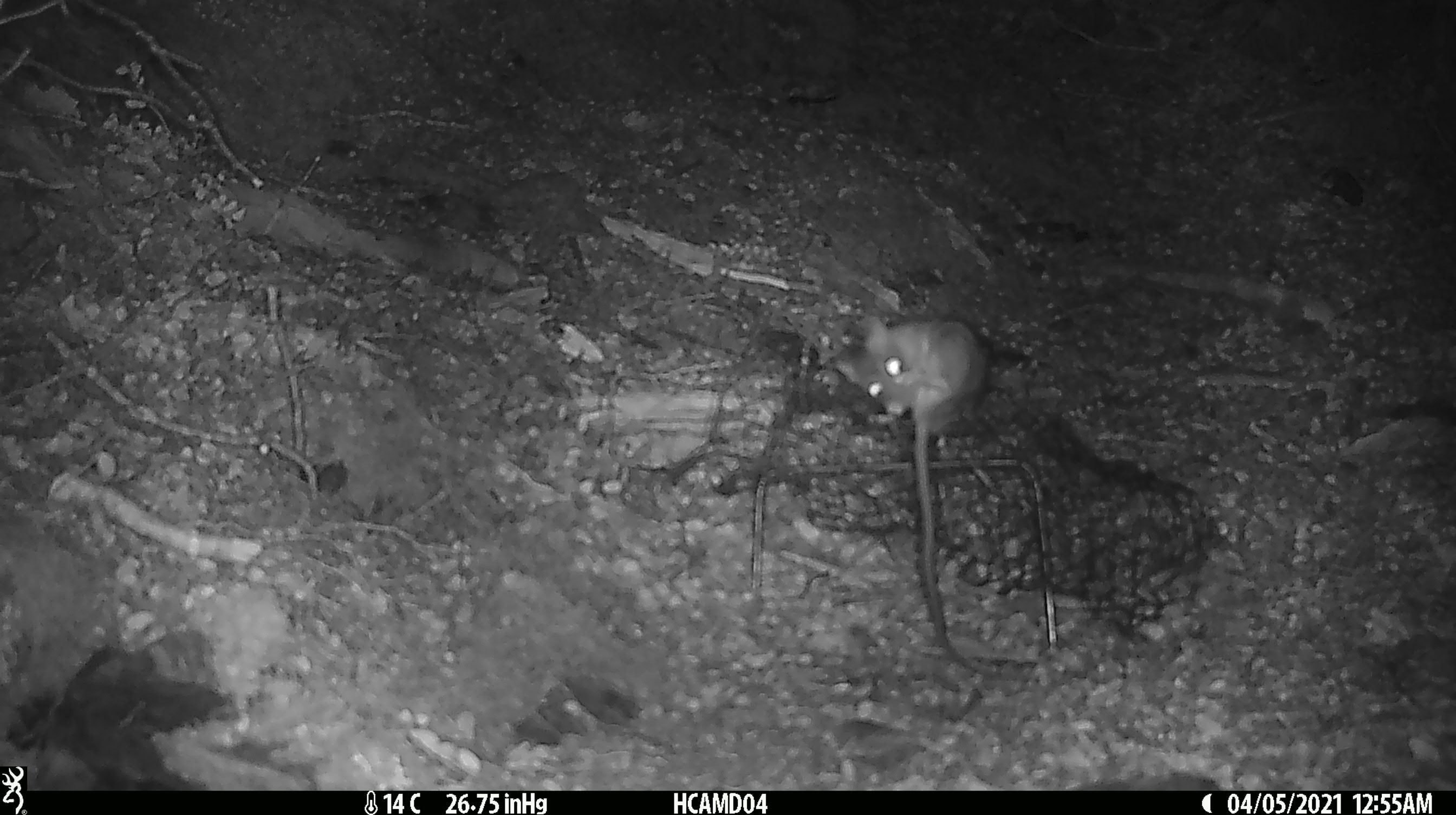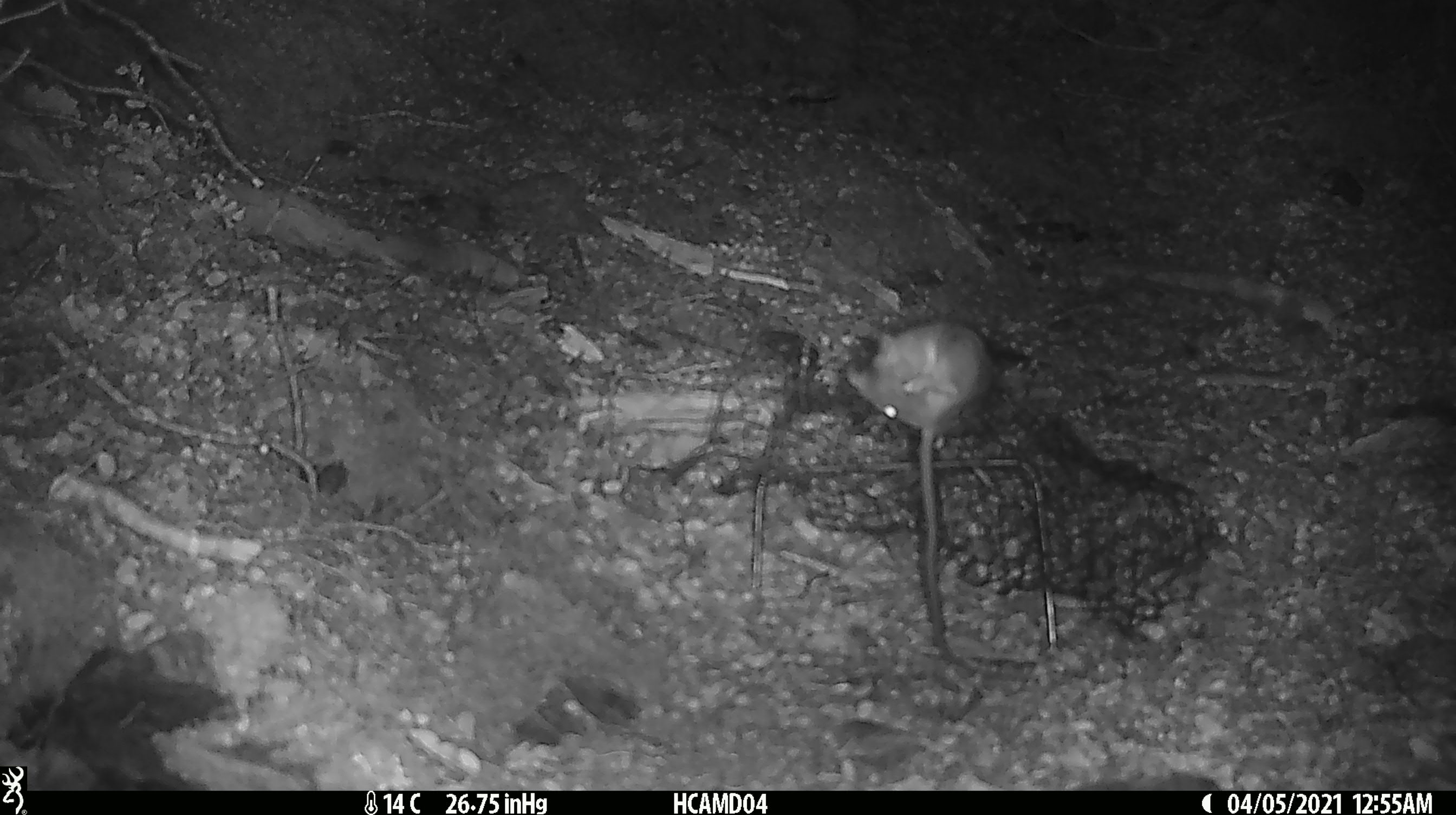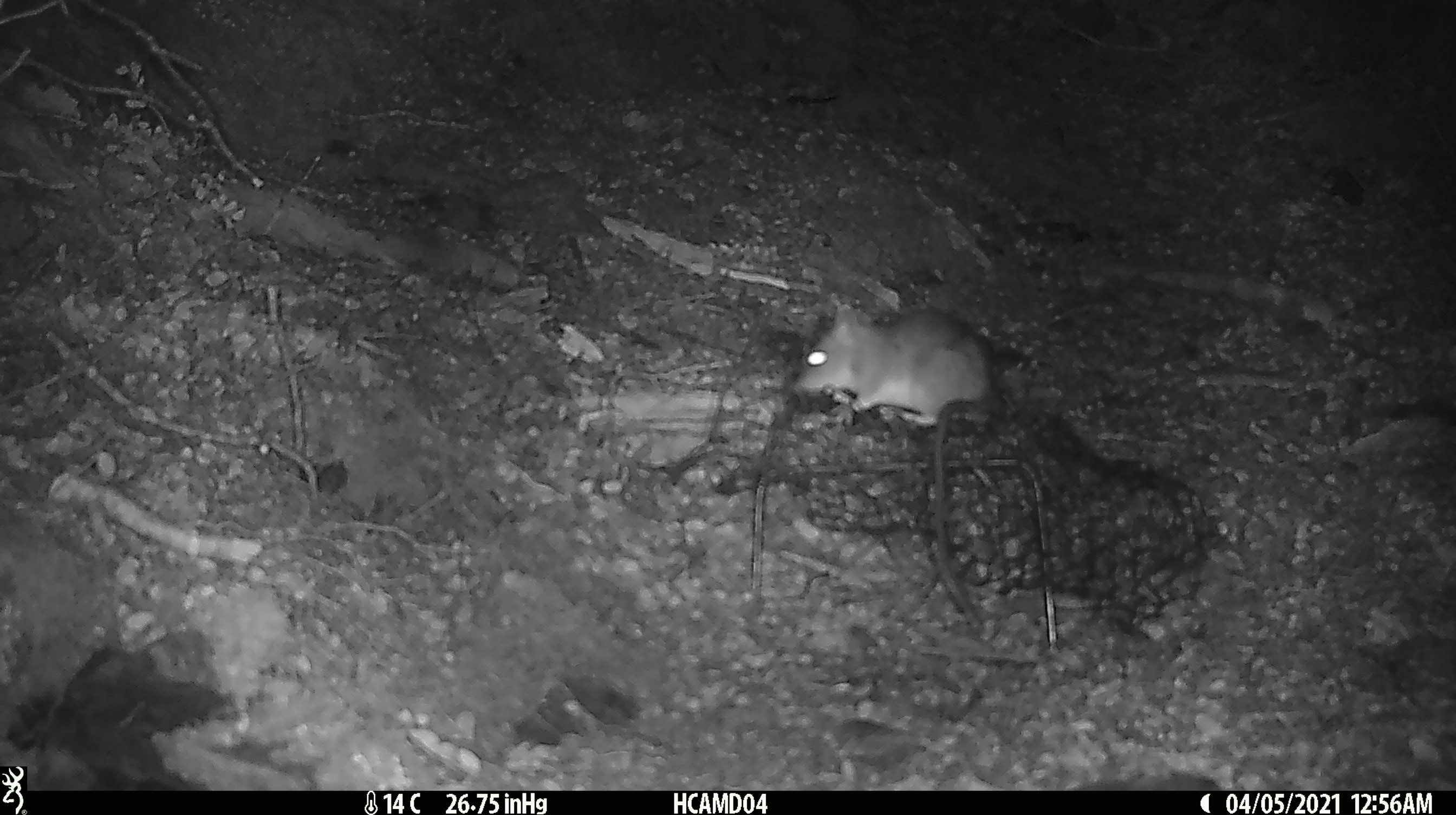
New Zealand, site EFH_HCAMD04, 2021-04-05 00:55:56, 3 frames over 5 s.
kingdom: Animalia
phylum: Chordata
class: Mammalia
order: Rodentia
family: Muridae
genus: Rattus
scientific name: Rattus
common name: rat